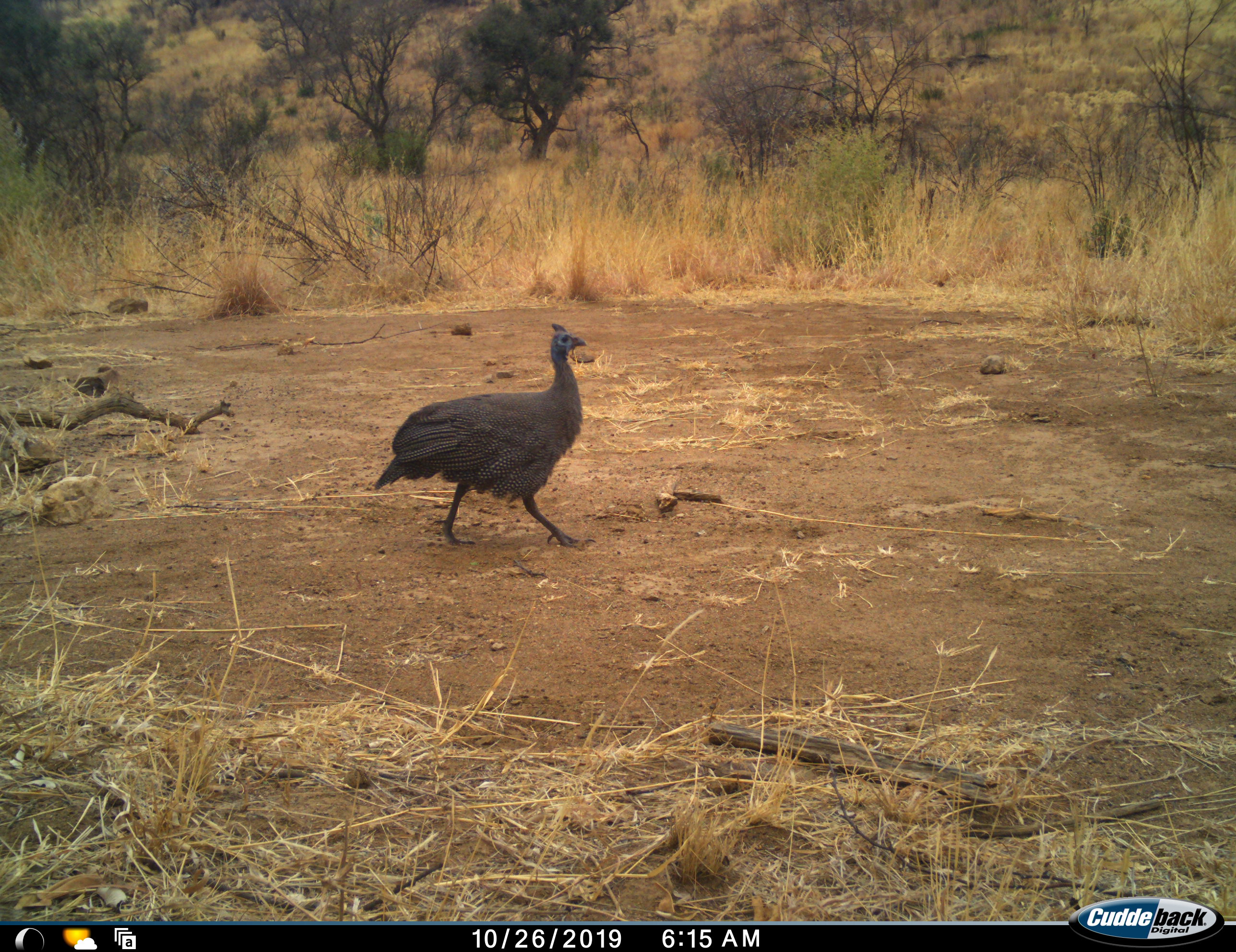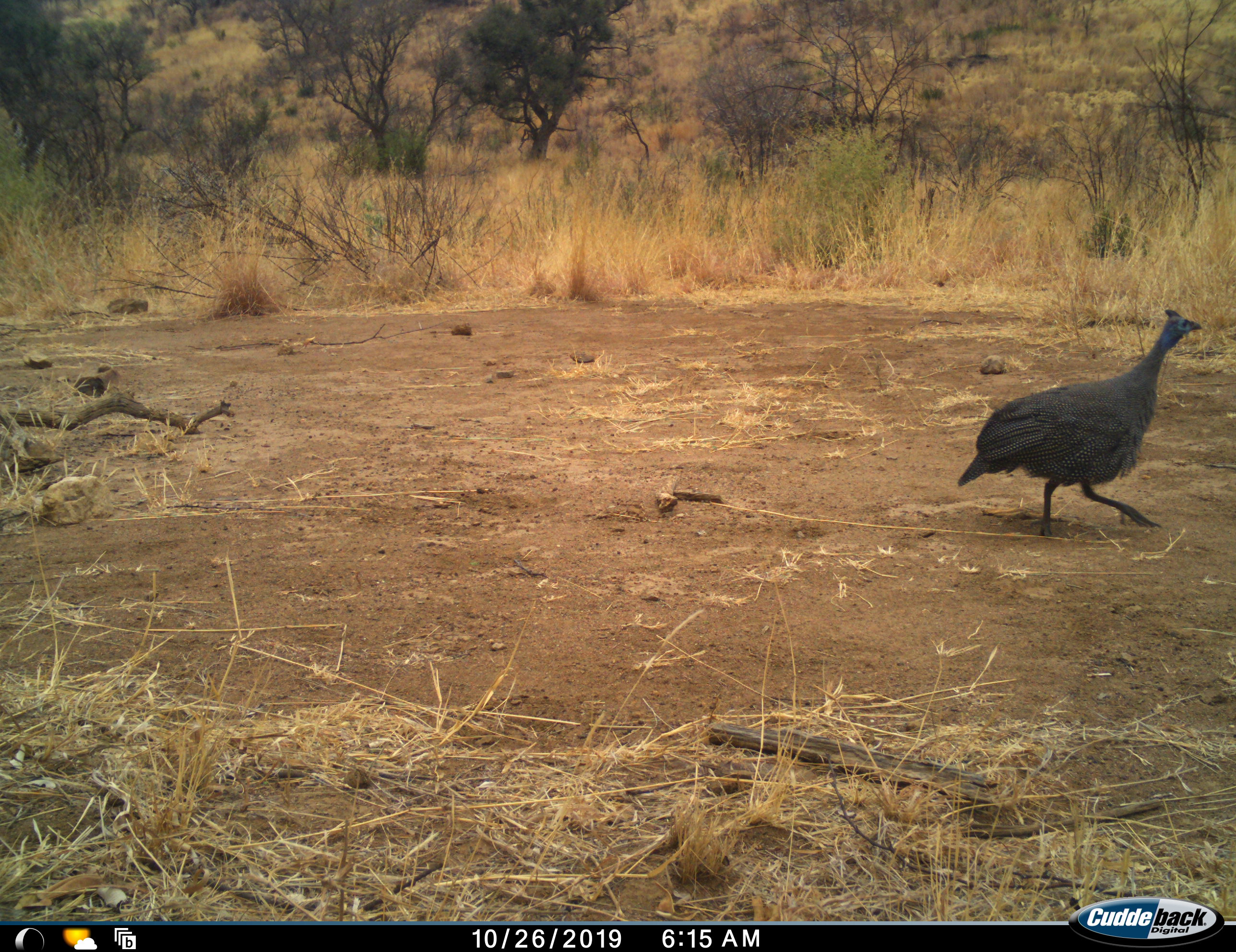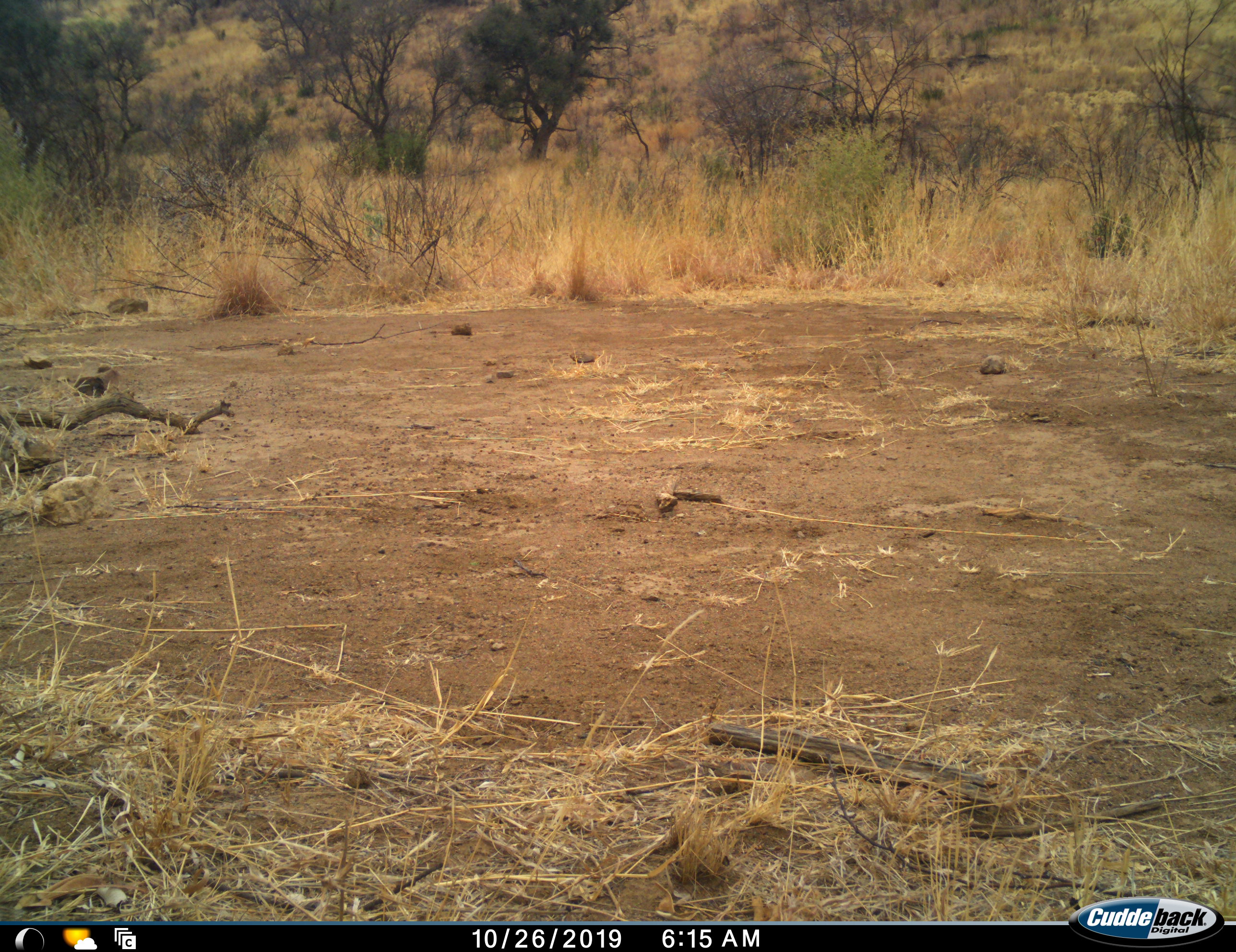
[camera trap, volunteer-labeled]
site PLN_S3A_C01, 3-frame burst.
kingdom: Animalia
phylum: Chordata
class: Aves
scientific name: Aves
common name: bird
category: birdother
Birdother (bird) (Aves), count 1. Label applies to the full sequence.